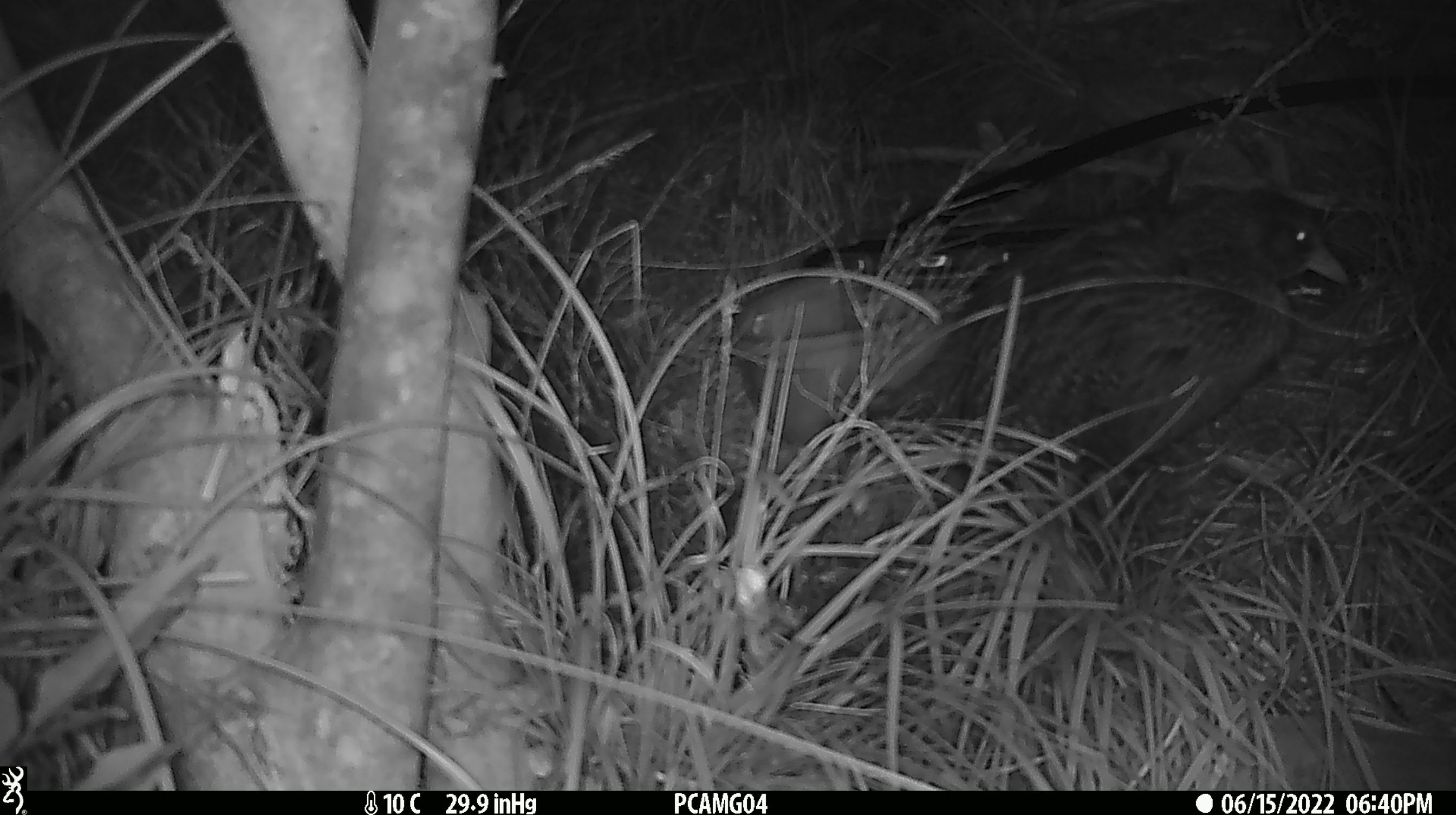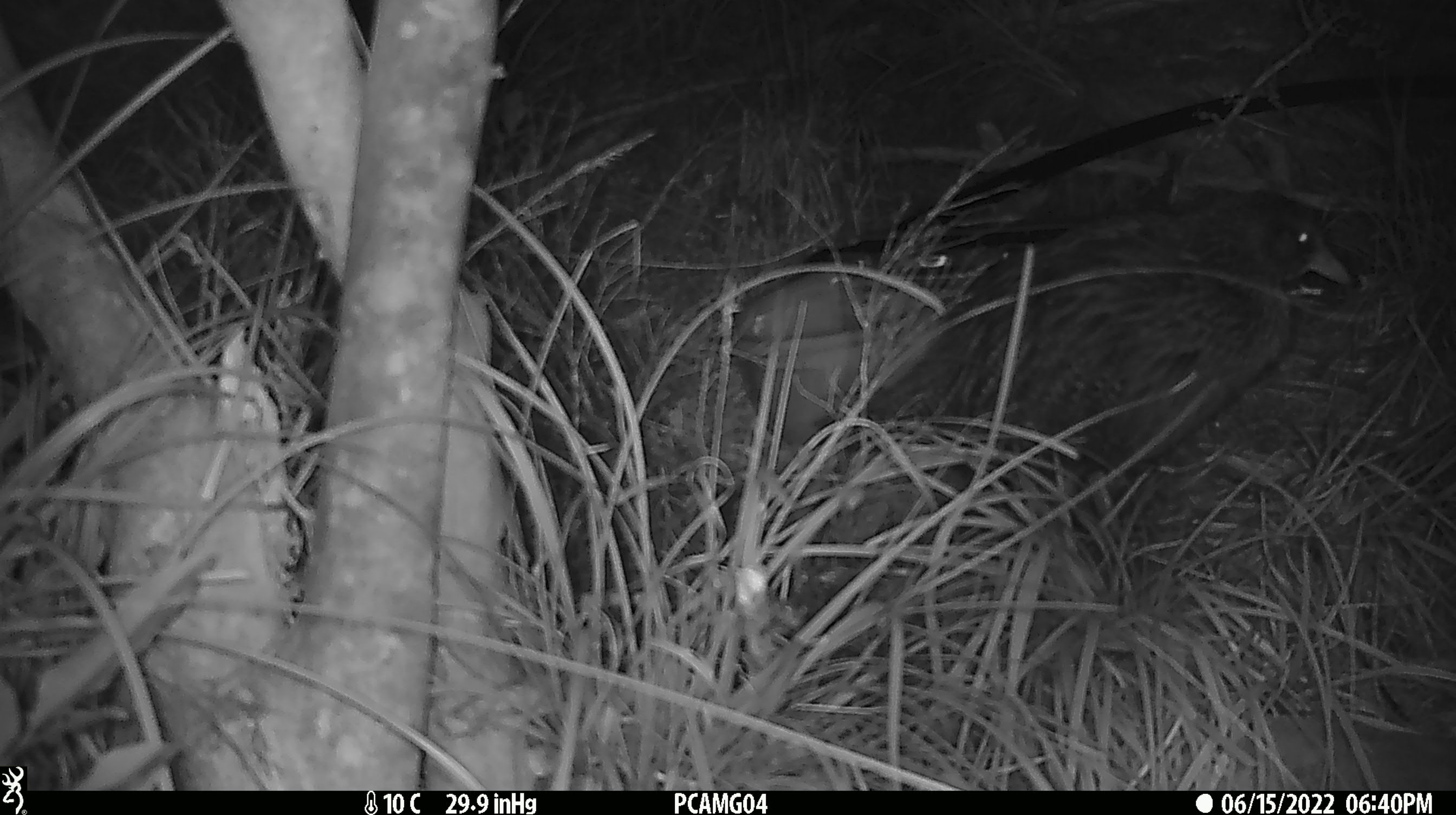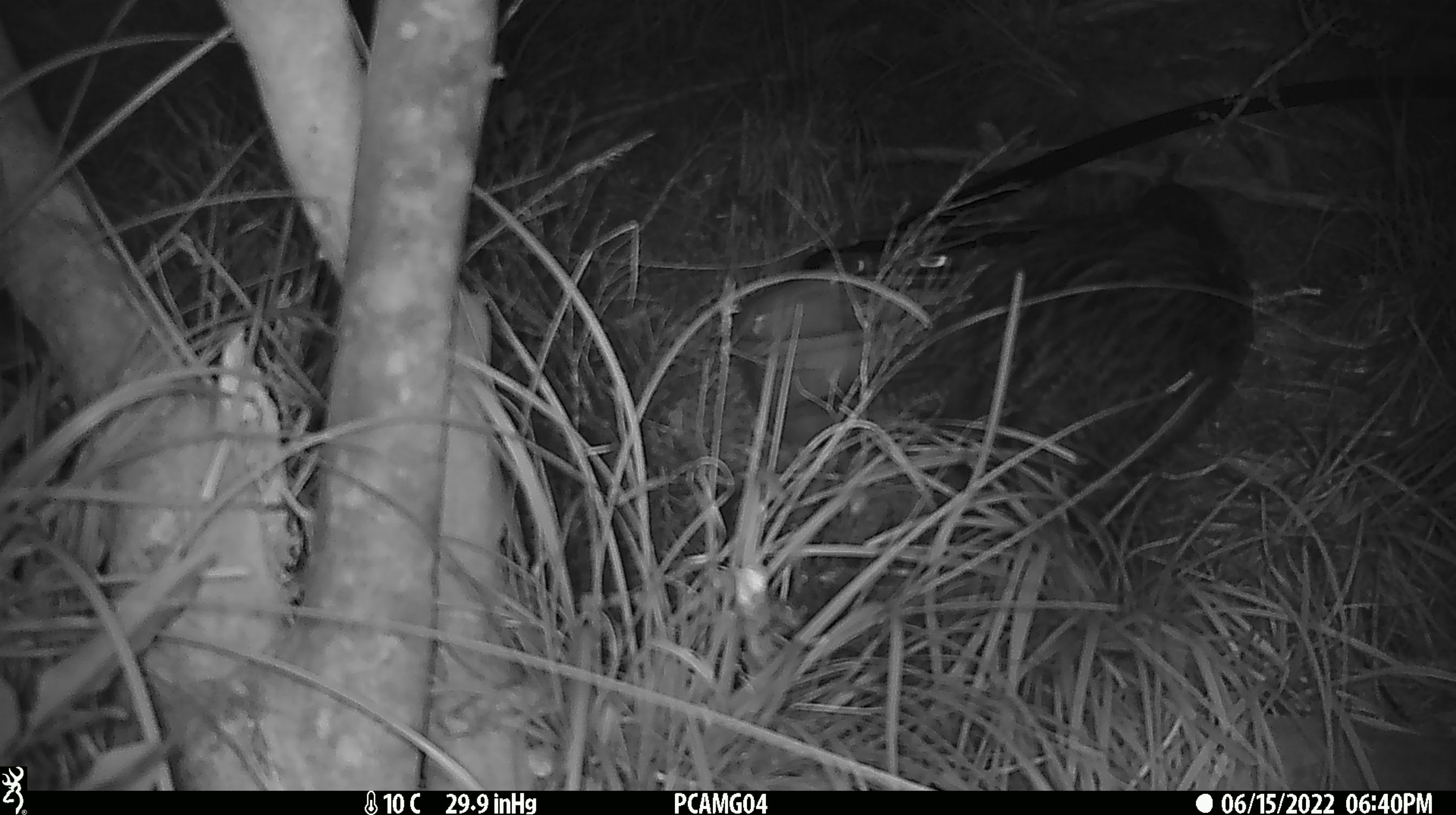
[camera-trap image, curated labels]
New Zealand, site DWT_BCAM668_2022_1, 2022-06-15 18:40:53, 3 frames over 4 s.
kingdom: Animalia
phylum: Chordata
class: Aves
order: Gruiformes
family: Rallidae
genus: Gallirallus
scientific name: Gallirallus australis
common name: weka